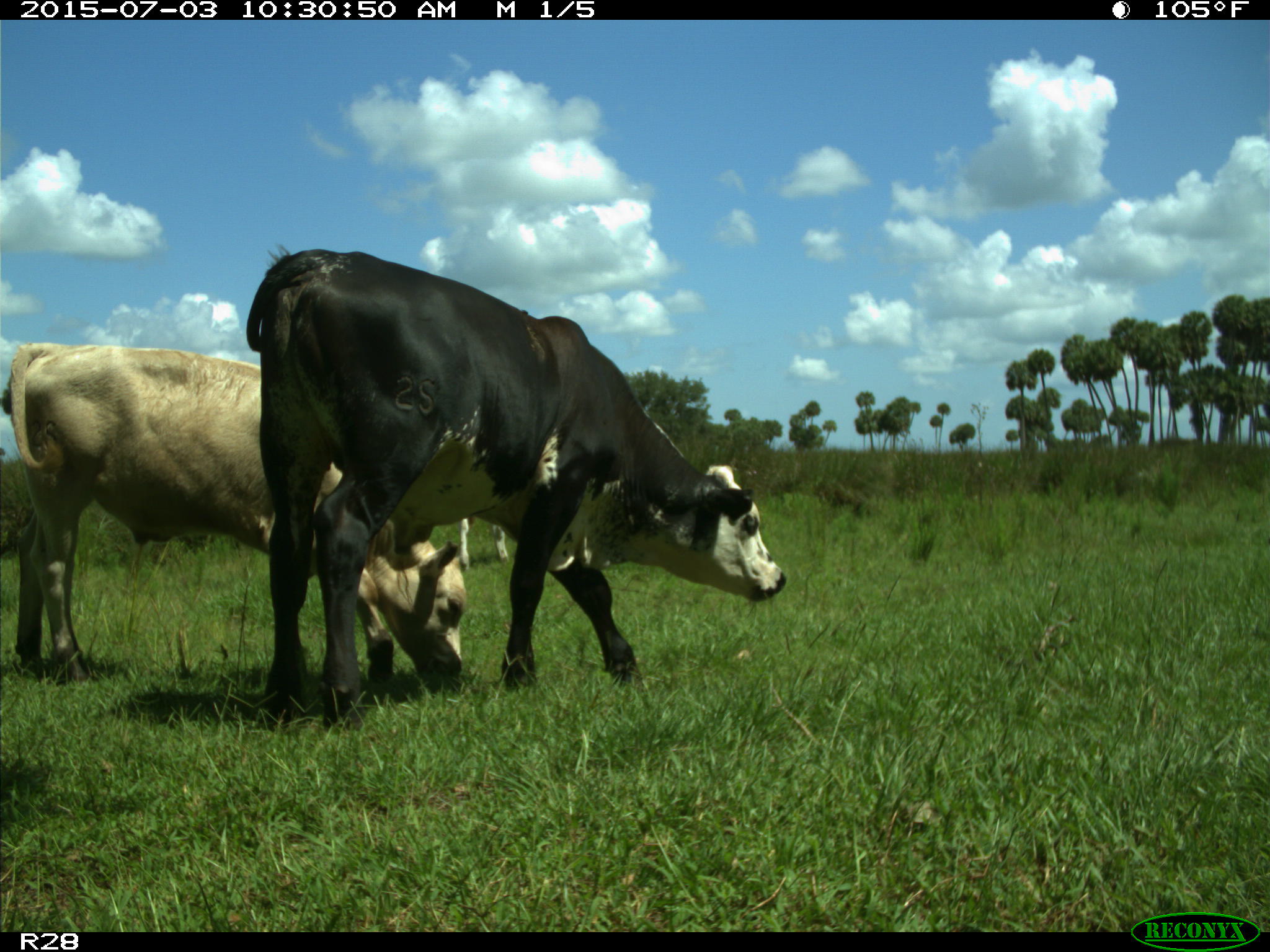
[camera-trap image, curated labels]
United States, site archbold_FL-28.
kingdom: Animalia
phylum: Chordata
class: Mammalia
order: Artiodactyla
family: Bovidae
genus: Bos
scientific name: Bos taurus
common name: domestic cow